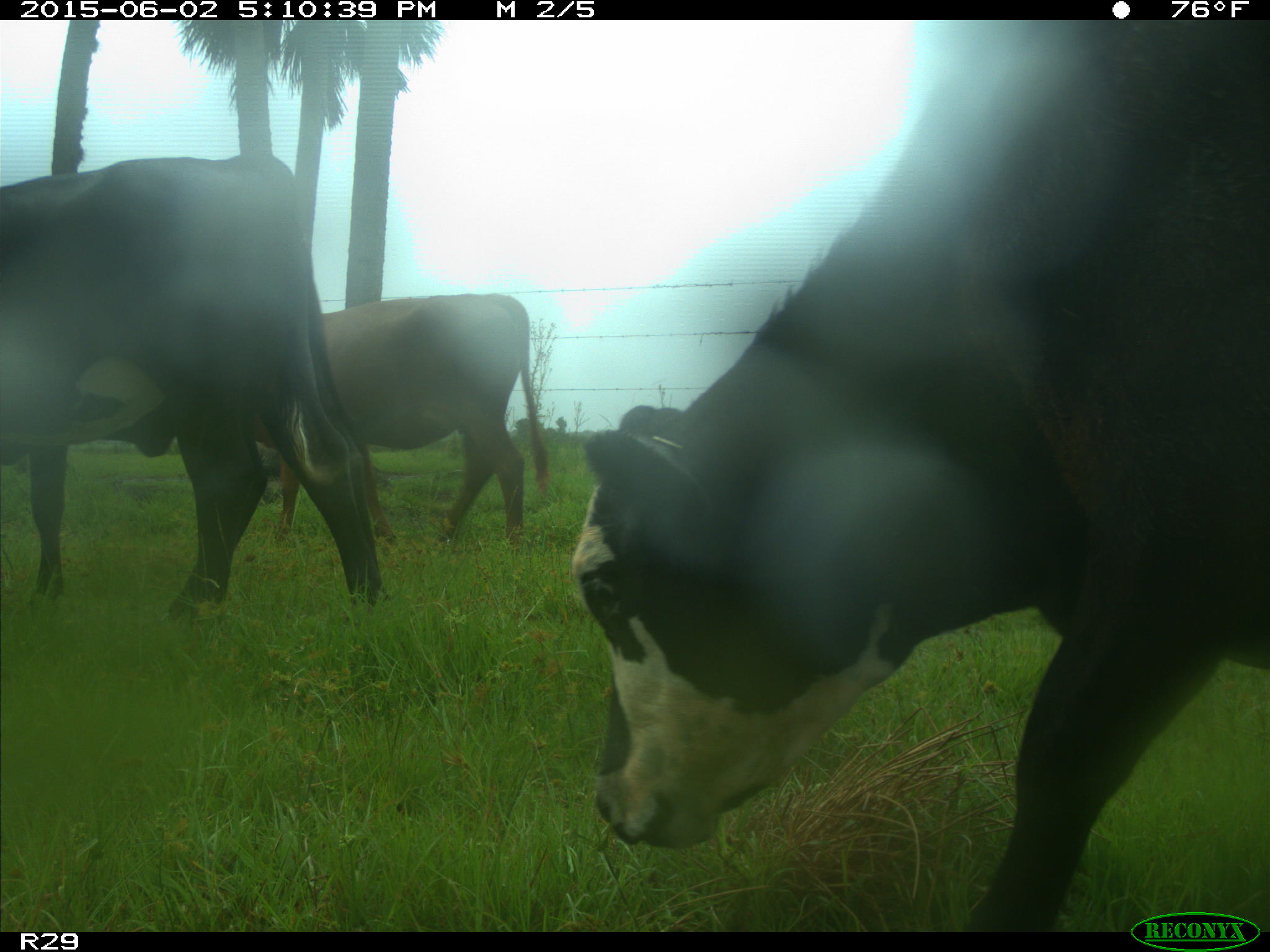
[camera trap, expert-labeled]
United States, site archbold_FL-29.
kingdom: Animalia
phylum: Chordata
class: Mammalia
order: Artiodactyla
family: Bovidae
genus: Bos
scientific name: Bos taurus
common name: domestic cow